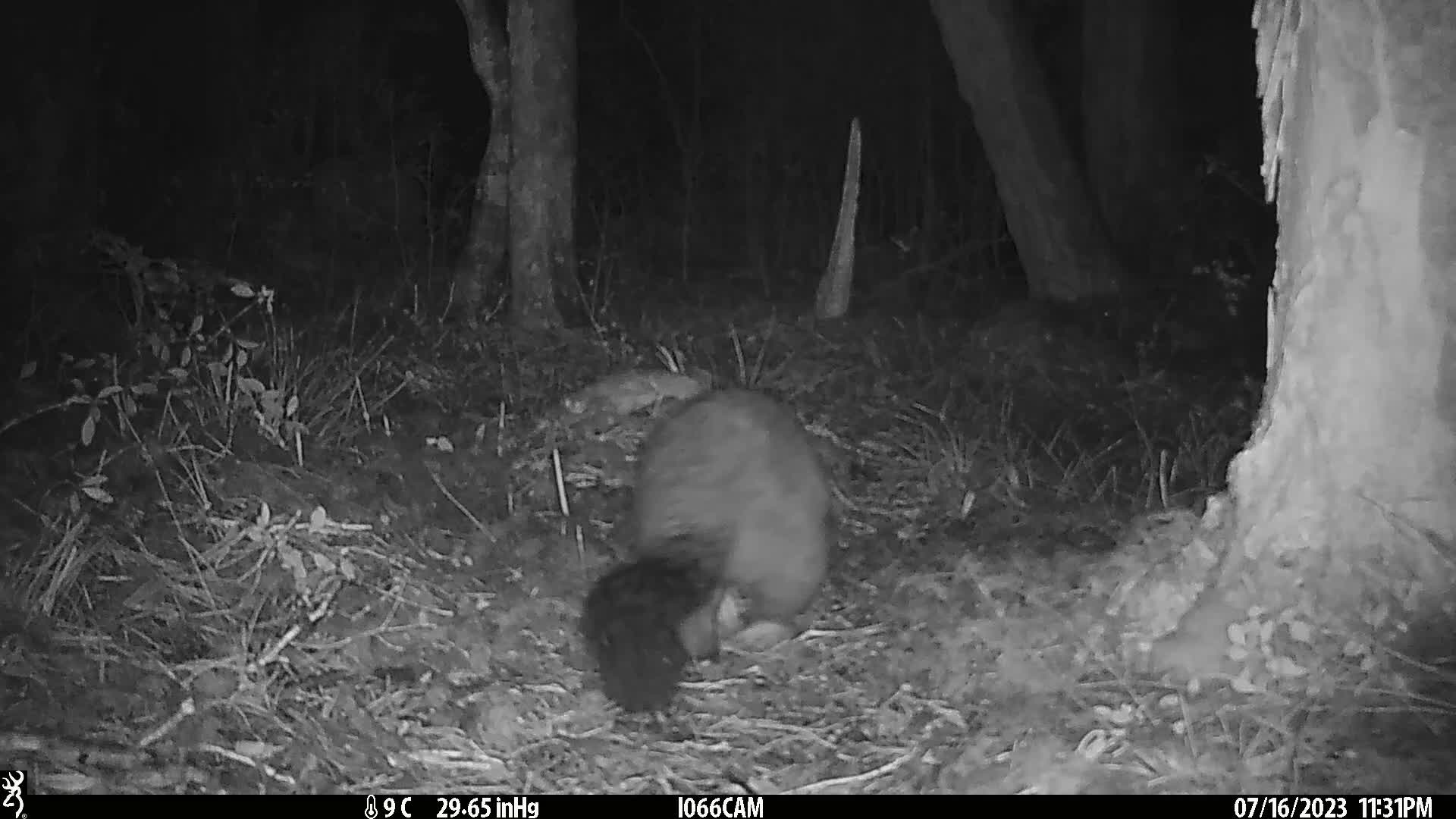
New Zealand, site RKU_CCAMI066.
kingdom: Animalia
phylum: Chordata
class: Mammalia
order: Diprotodontia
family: Phalangeridae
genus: Trichosurus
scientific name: Trichosurus vulpecula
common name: common brushtail possum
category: possum